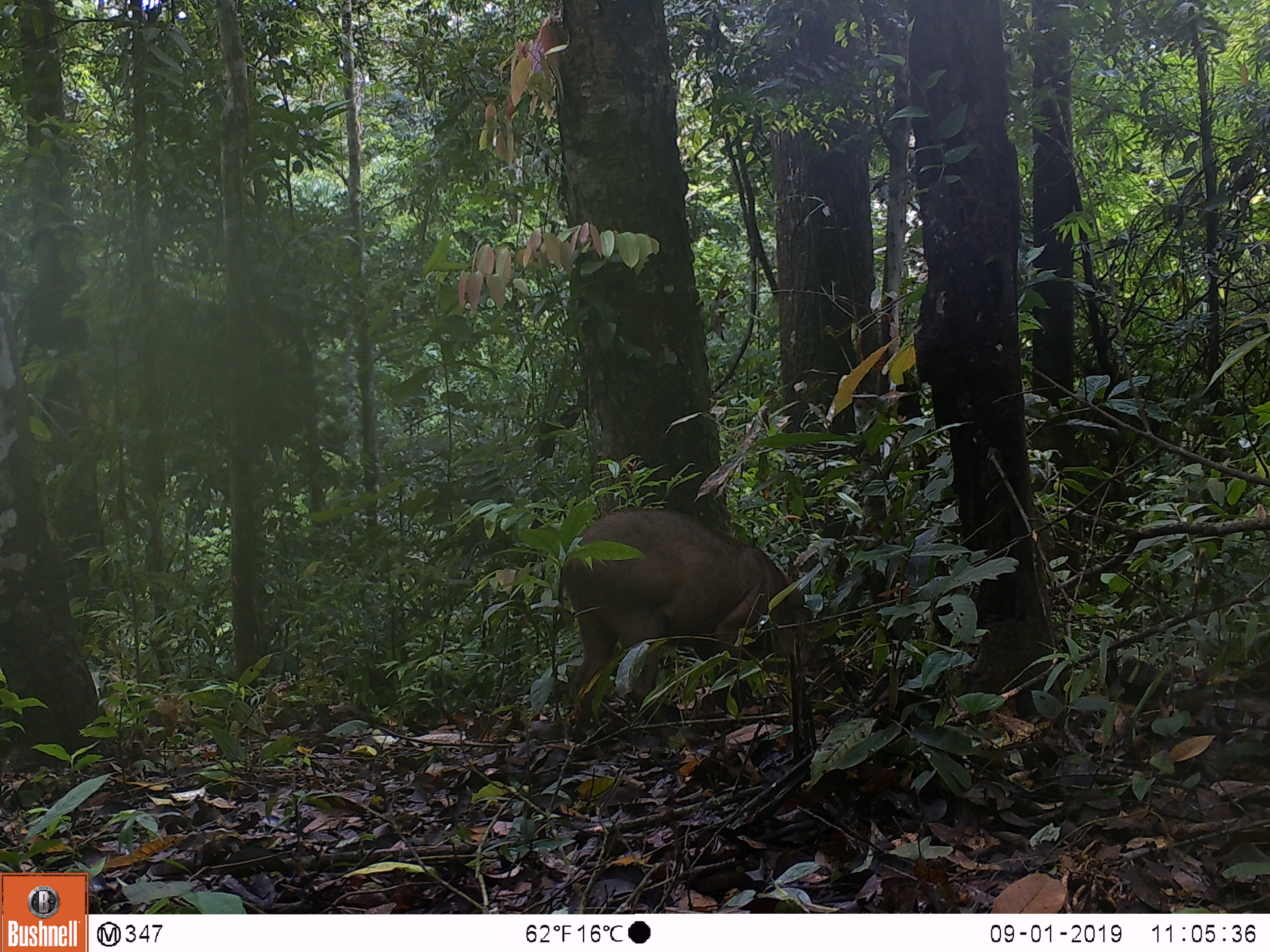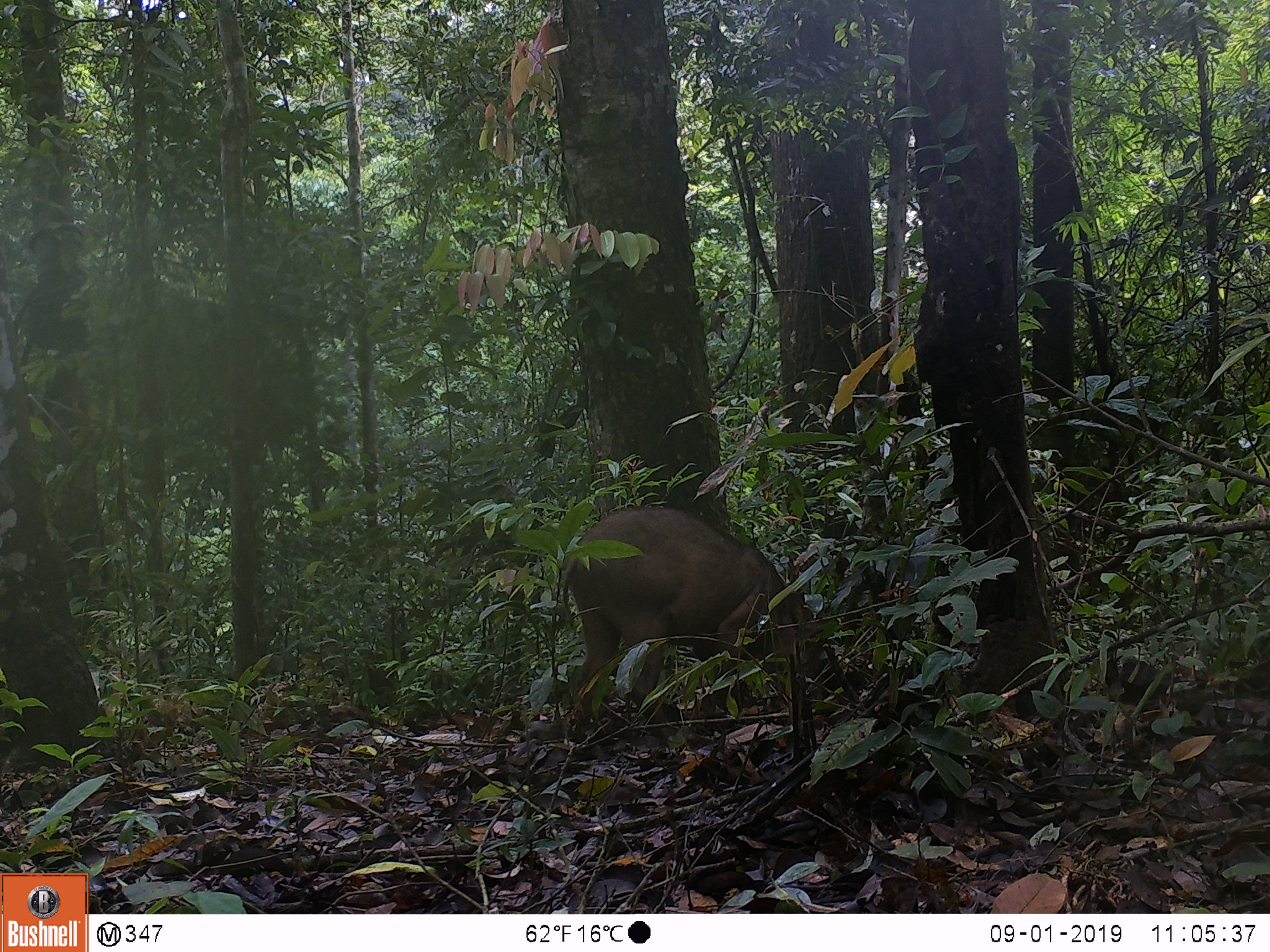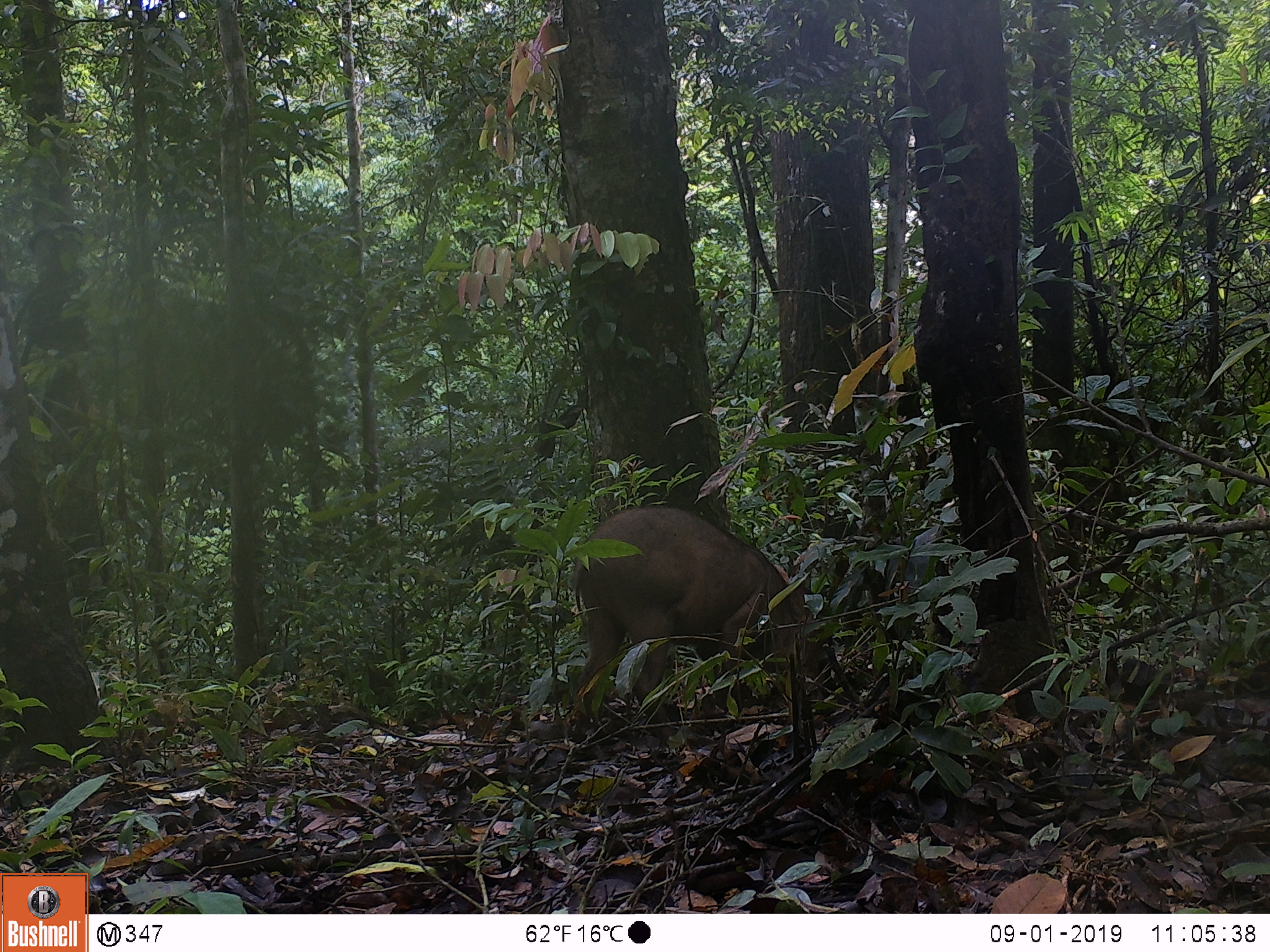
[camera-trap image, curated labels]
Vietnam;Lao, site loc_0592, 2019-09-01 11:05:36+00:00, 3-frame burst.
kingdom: Animalia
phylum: Chordata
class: Mammalia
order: Artiodactyla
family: Suidae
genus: Sus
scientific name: Sus scrofa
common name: eurasian wild pig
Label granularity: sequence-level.